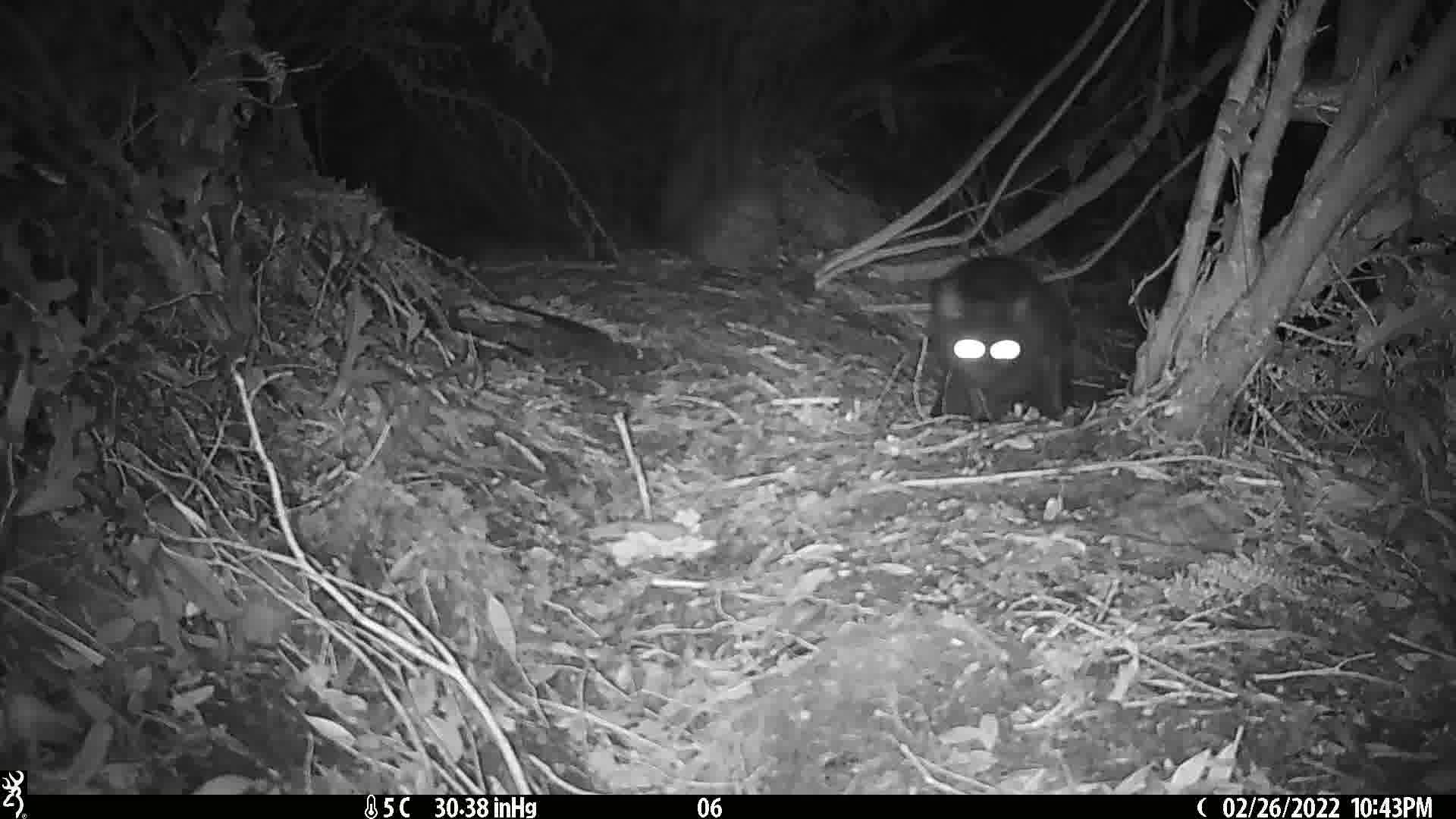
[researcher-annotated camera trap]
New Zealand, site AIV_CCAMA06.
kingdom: Animalia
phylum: Chordata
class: Mammalia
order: Carnivora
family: Felidae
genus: Felis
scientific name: Felis catus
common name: domestic cat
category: cat